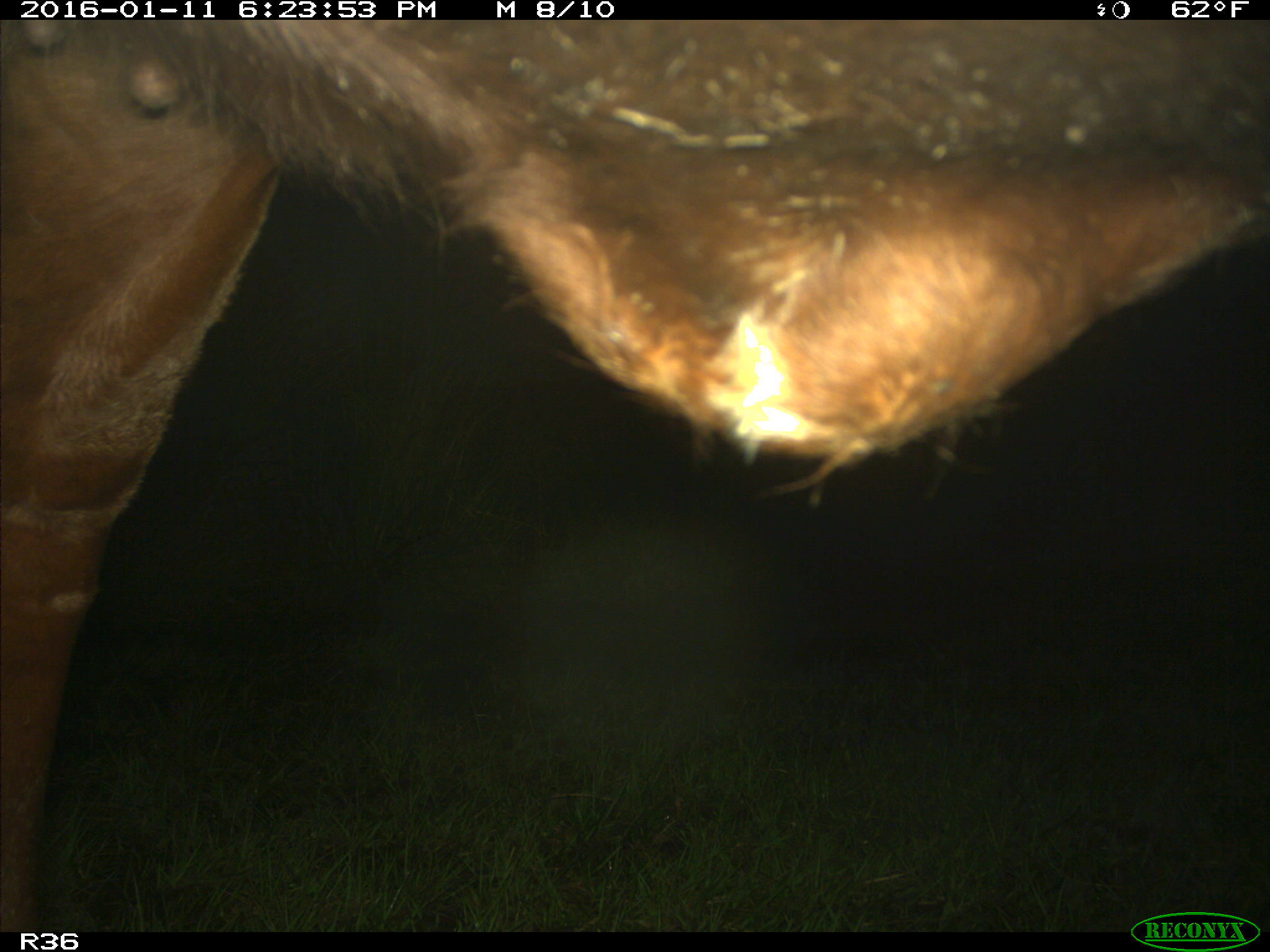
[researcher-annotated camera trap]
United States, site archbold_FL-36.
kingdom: Animalia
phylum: Chordata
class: Mammalia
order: Artiodactyla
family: Bovidae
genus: Bos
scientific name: Bos taurus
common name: domestic cow